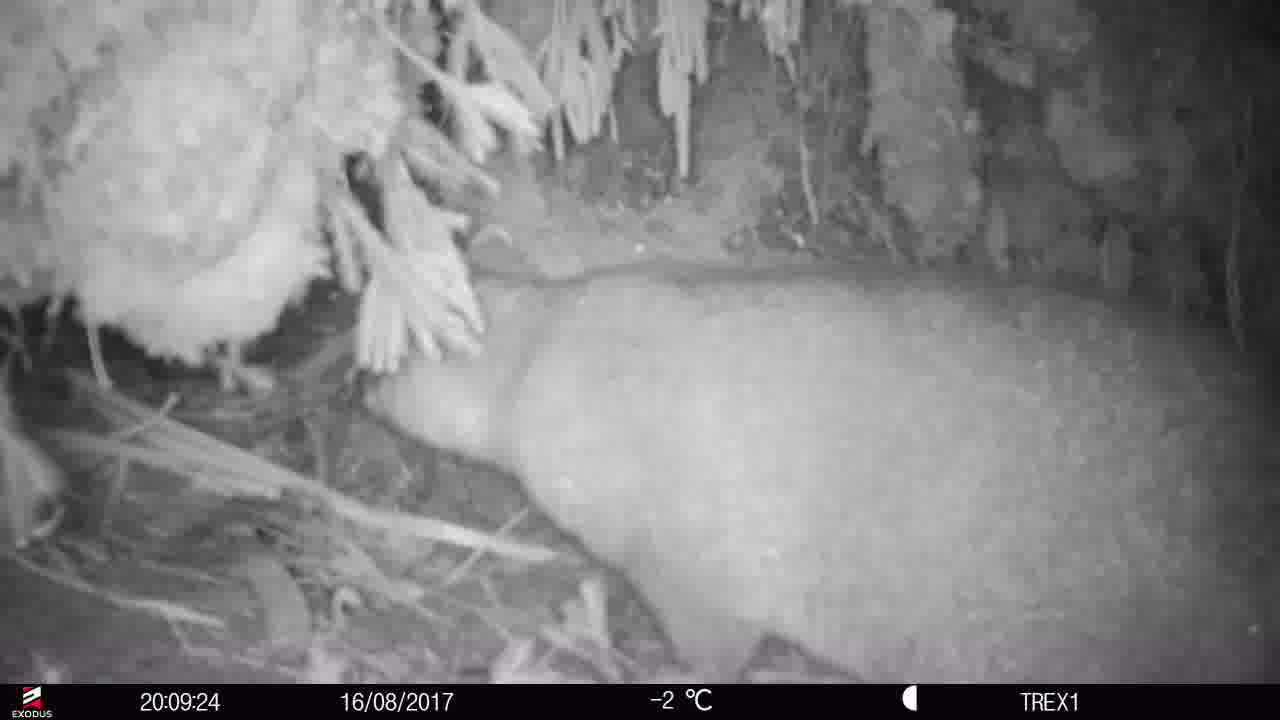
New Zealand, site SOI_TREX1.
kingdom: Animalia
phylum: Chordata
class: Mammalia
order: Diprotodontia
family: Phalangeridae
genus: Trichosurus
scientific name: Trichosurus vulpecula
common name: common brushtail possum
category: possum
Possum (common brushtail possum) (Trichosurus vulpecula).